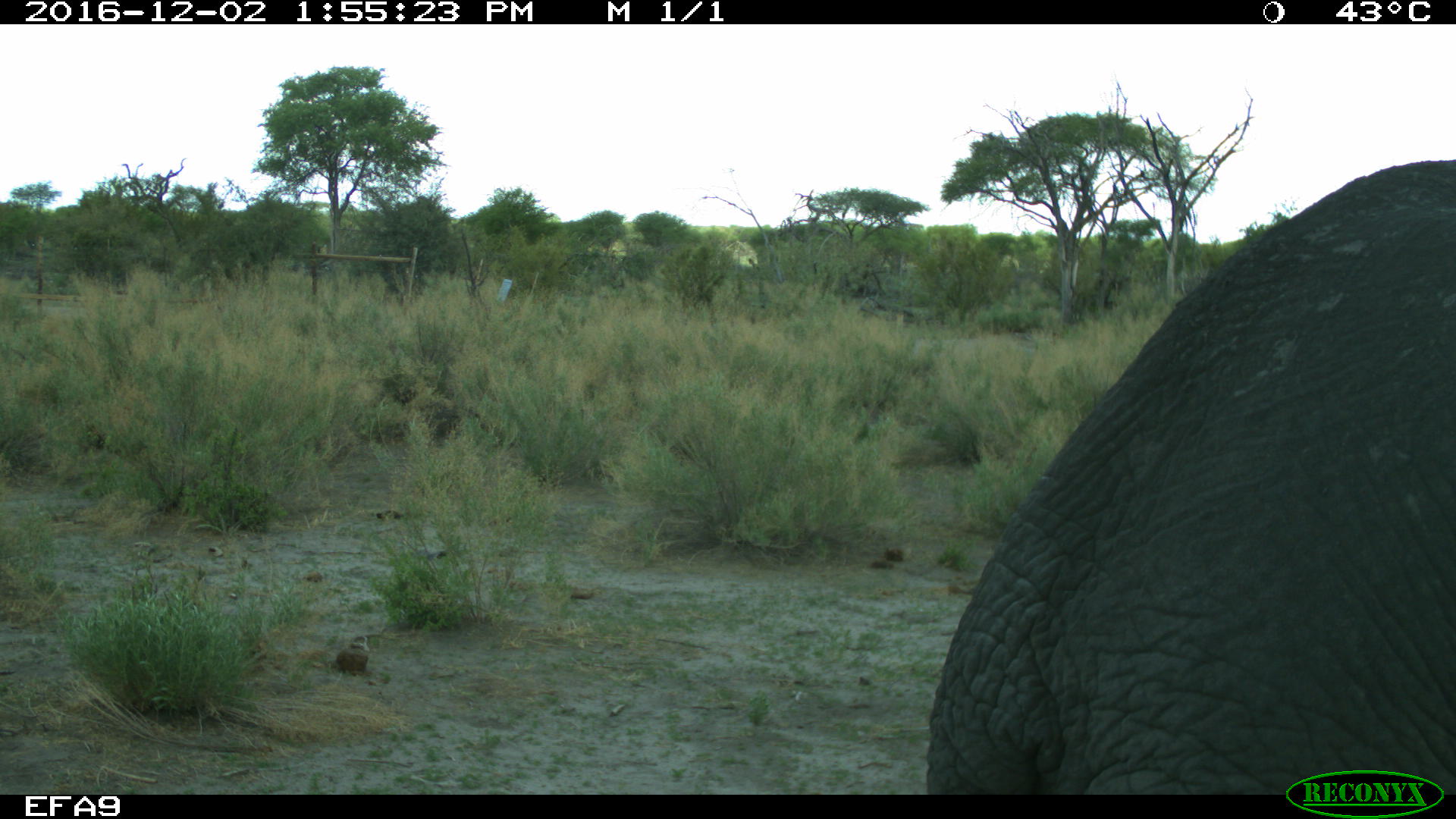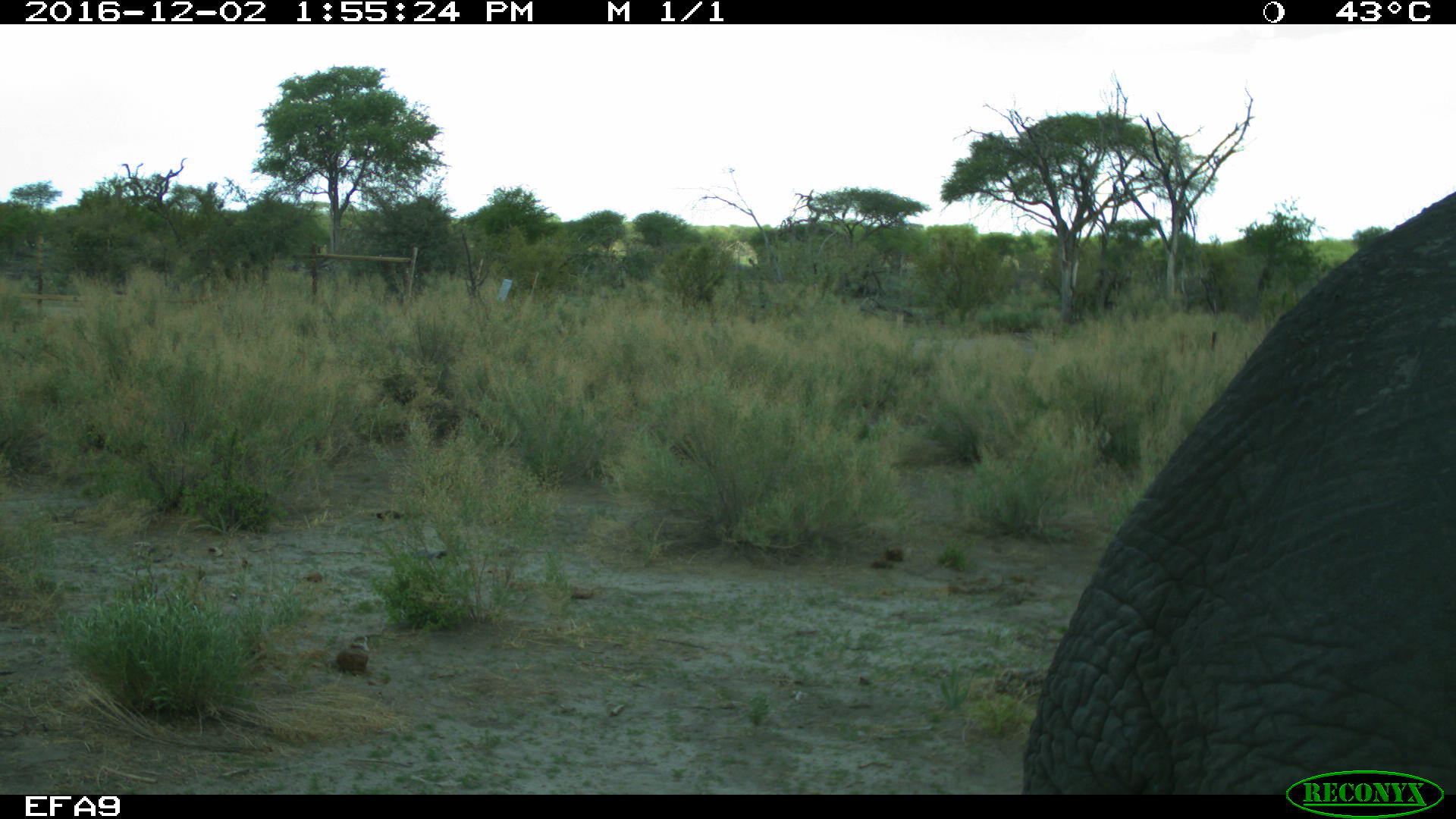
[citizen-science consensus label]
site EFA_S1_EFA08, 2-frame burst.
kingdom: Animalia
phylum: Chordata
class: Mammalia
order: Proboscidea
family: Elephantidae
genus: Loxodonta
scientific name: Loxodonta africana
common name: african bush elephant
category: elephant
Elephant (african bush elephant) (Loxodonta africana), count 1. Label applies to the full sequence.